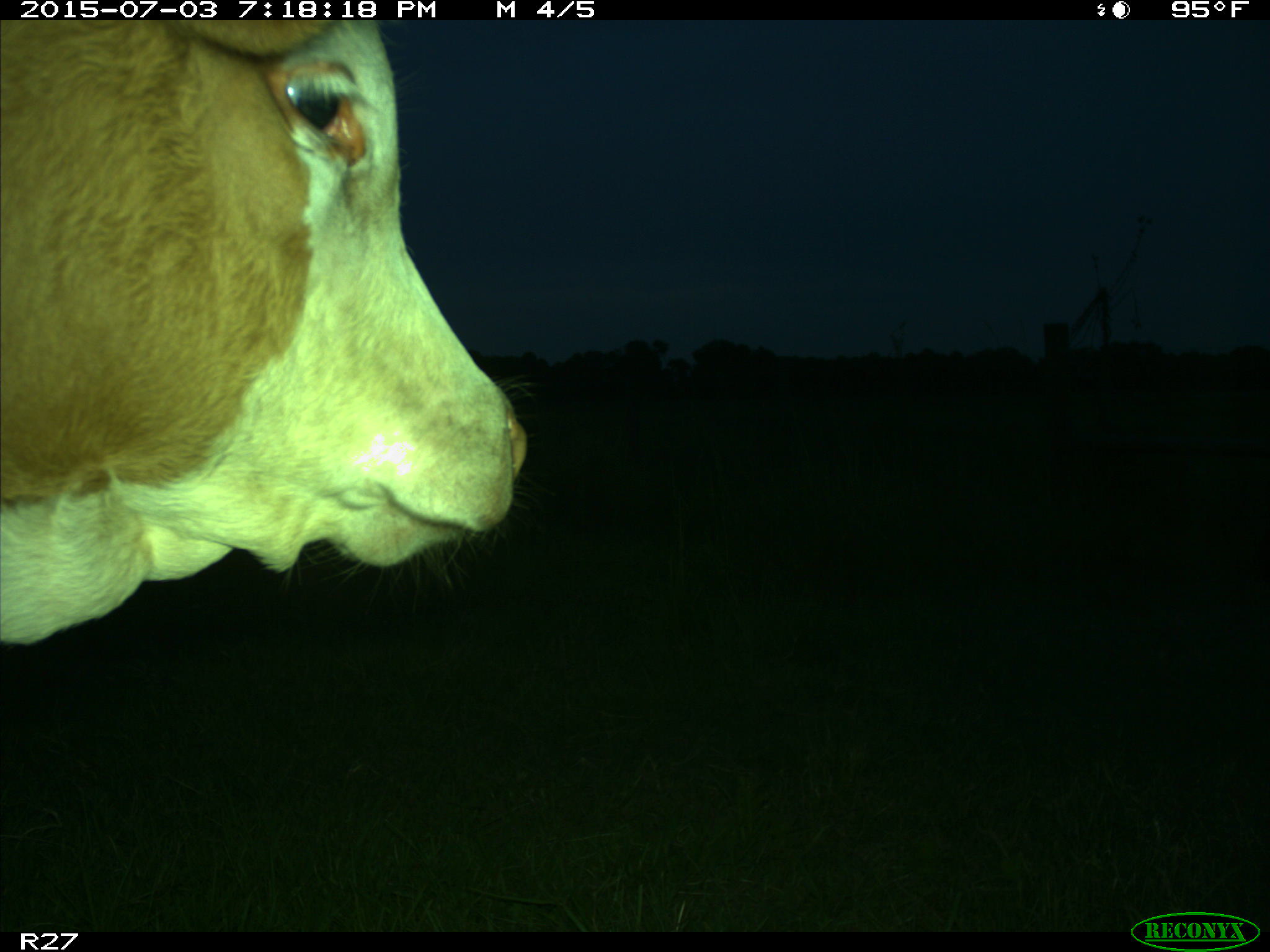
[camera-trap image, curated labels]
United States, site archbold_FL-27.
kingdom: Animalia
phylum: Chordata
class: Mammalia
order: Artiodactyla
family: Bovidae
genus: Bos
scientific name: Bos taurus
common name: domestic cow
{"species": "Bos taurus (domestic cow)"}